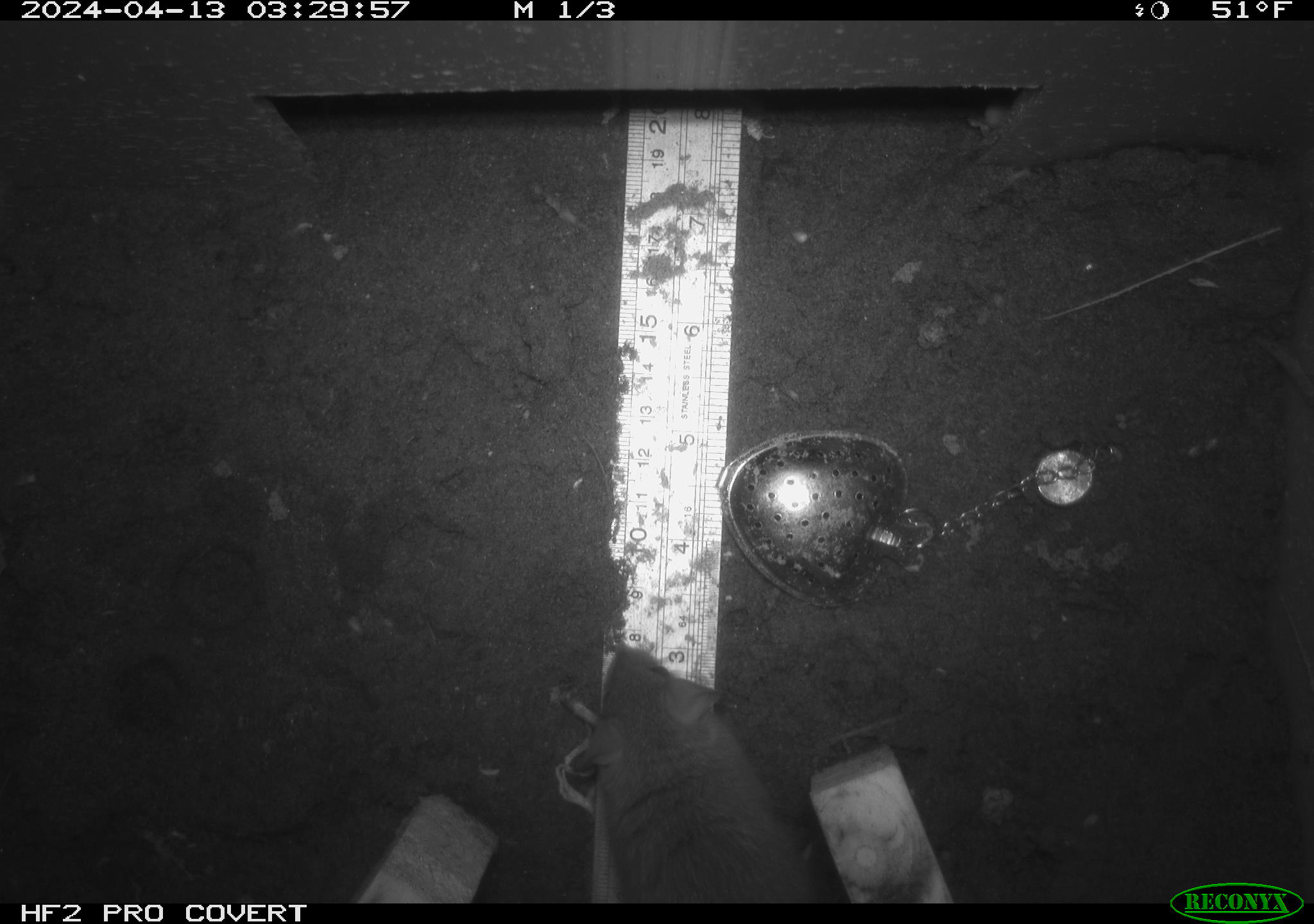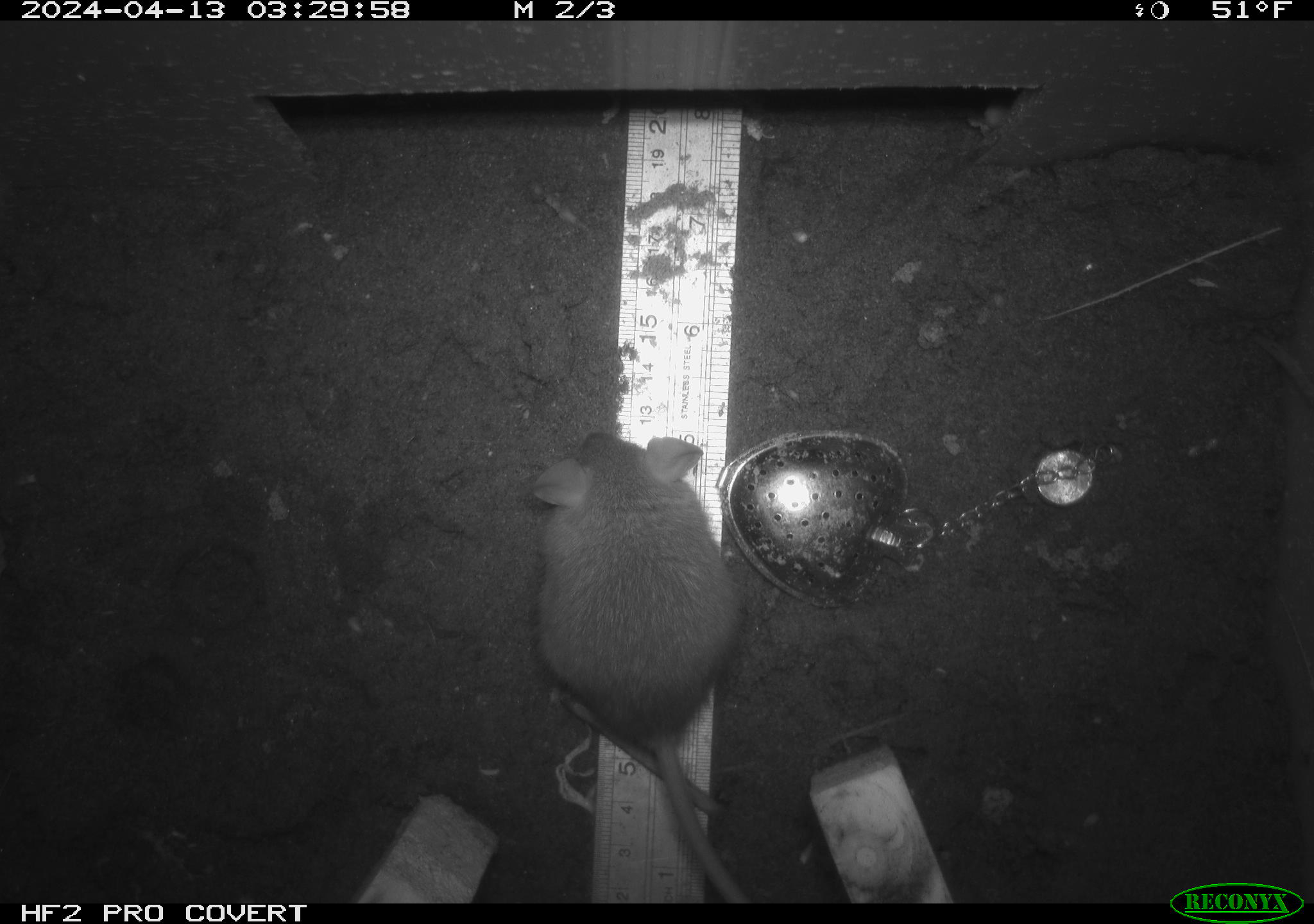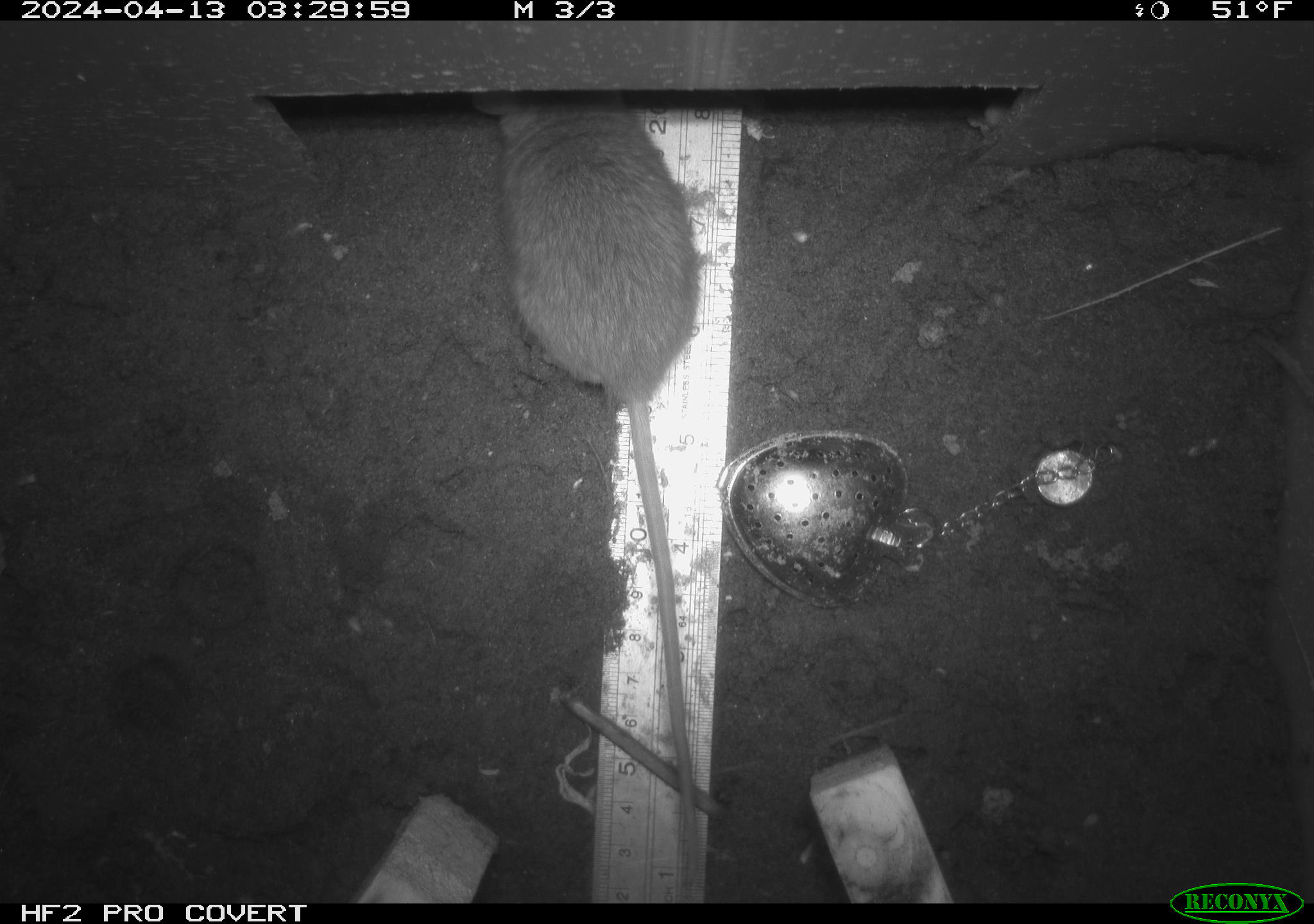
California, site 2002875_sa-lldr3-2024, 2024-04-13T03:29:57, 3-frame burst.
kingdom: Animalia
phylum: Chordata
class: Mammalia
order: Rodentia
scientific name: Rodentia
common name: rodent